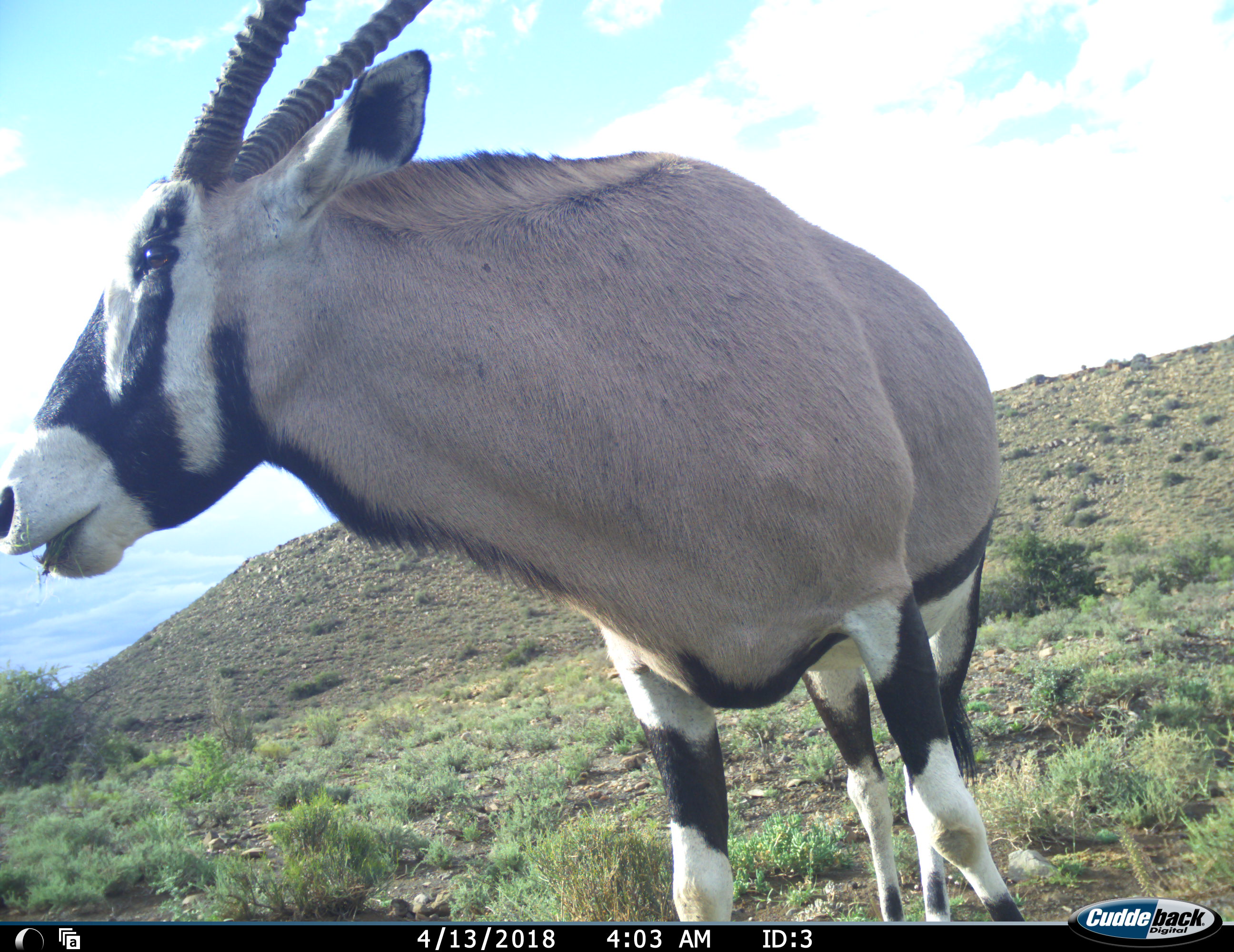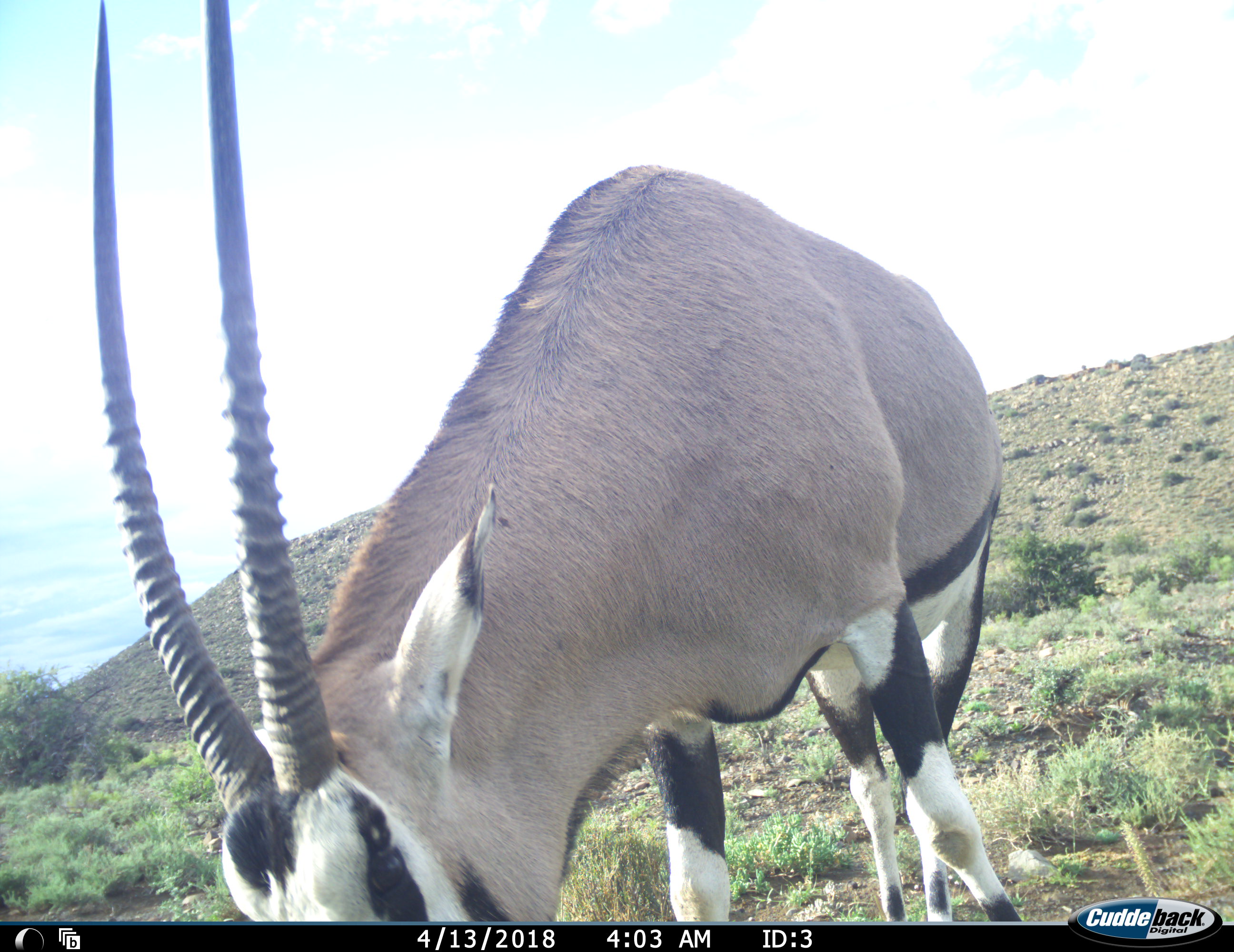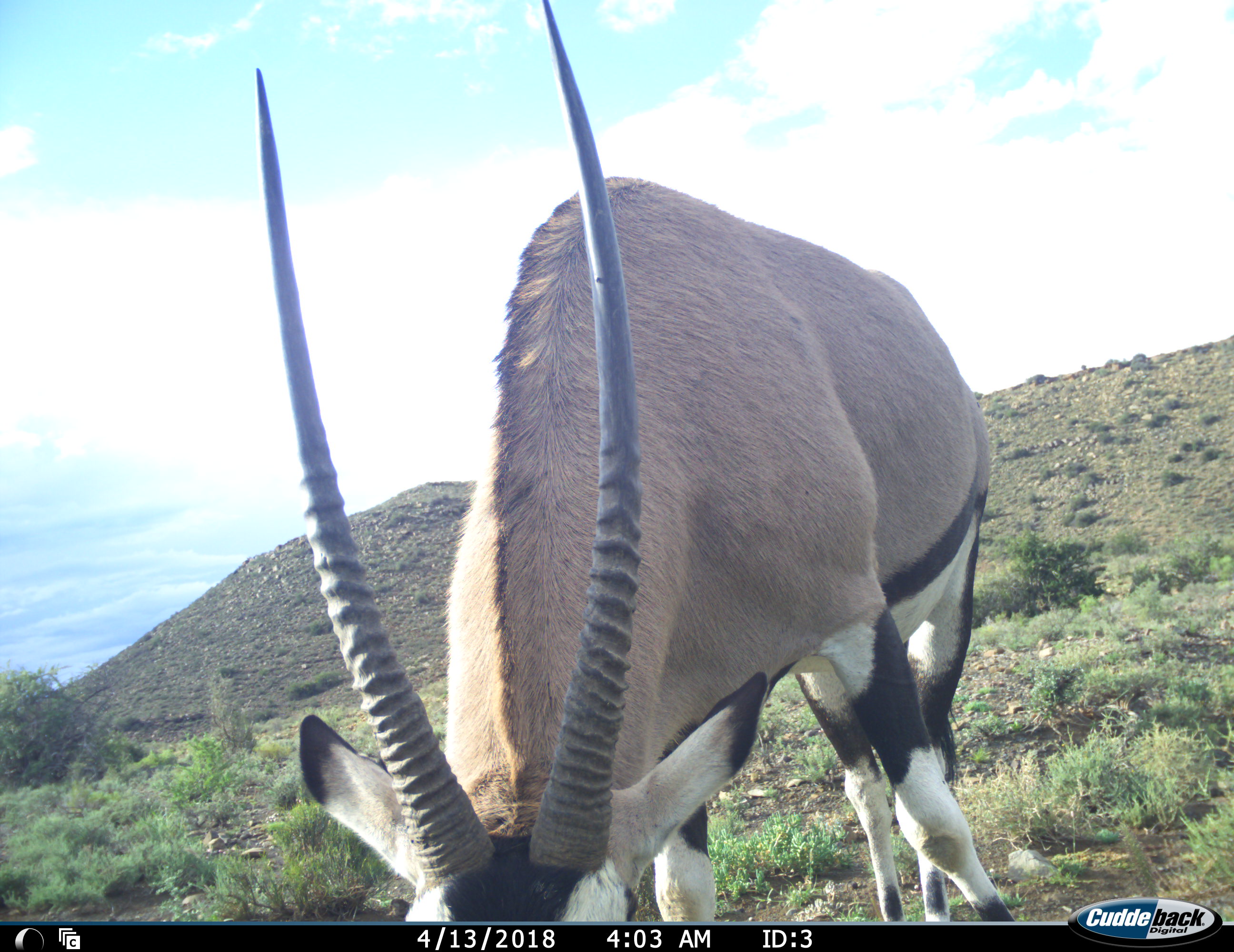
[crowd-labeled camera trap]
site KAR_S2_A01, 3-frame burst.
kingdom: Animalia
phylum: Chordata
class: Mammalia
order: Artiodactyla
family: Bovidae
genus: Oryx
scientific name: Oryx gazella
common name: gemsbok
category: oryx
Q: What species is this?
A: Oryx (gemsbok) (Oryx gazella).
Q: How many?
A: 1.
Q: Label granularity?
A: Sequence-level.